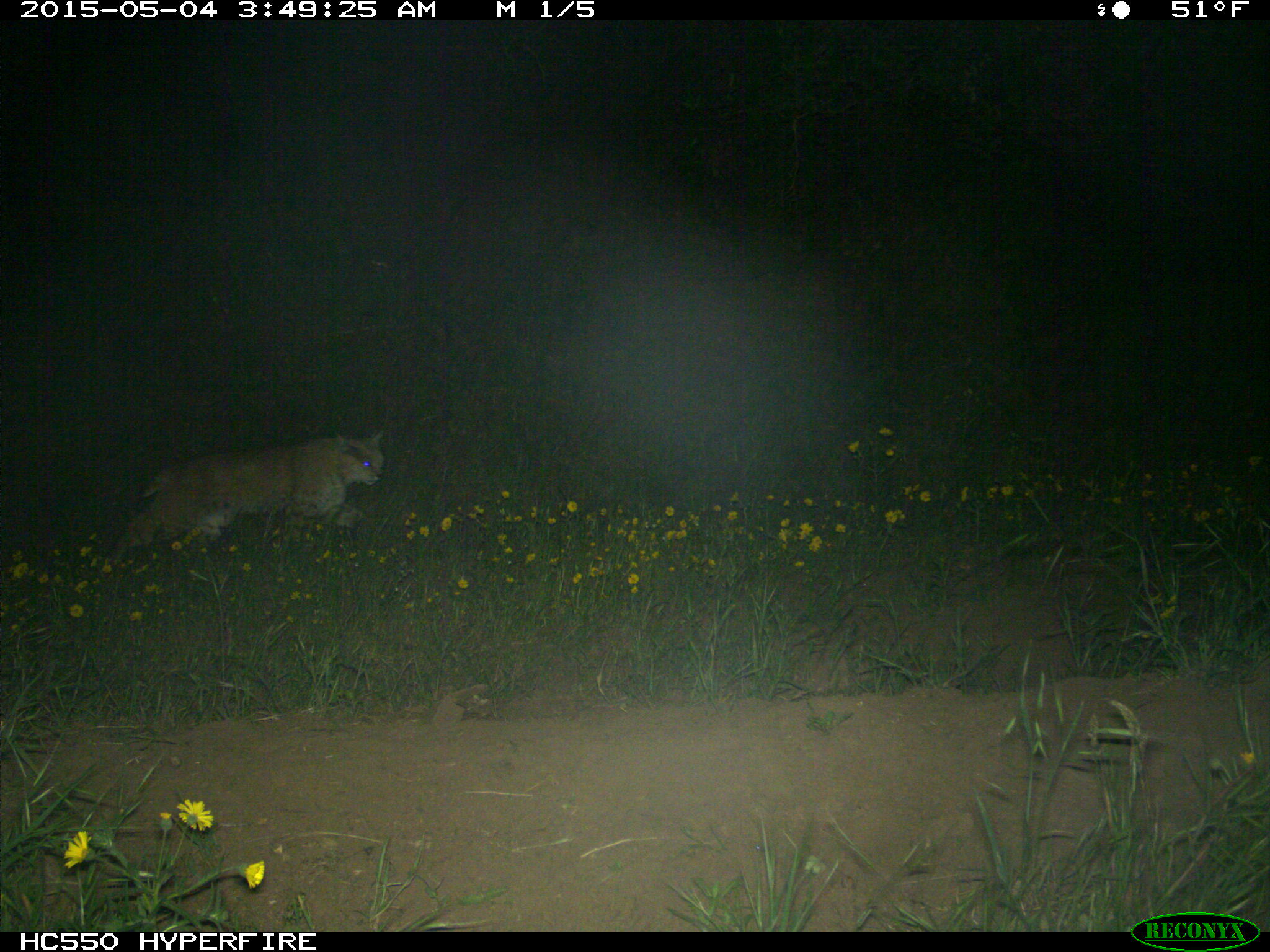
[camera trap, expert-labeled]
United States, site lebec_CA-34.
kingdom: Animalia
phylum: Chordata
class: Mammalia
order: Carnivora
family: Felidae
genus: Lynx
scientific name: Lynx rufus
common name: bobcat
Lynx rufus (bobcat).